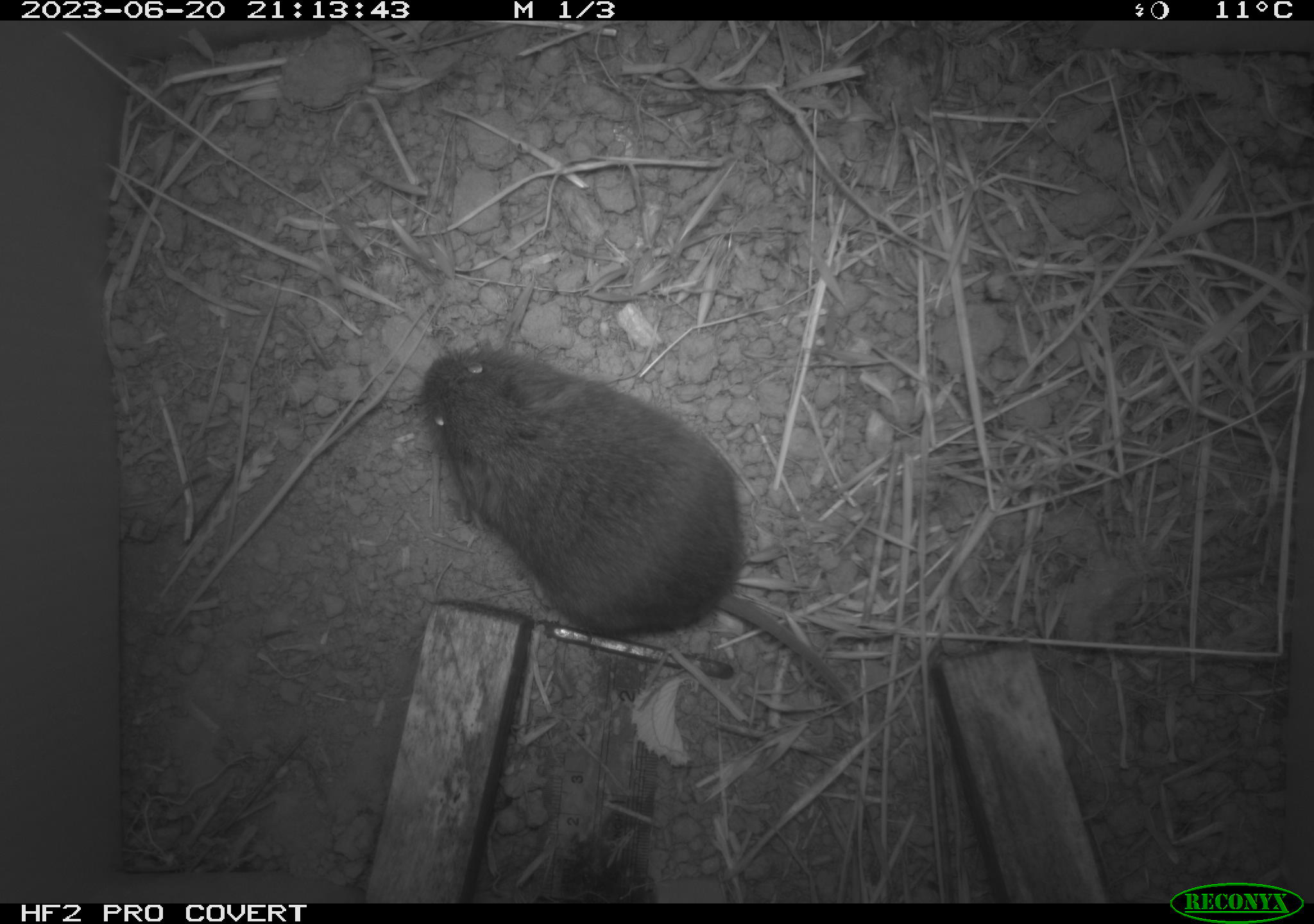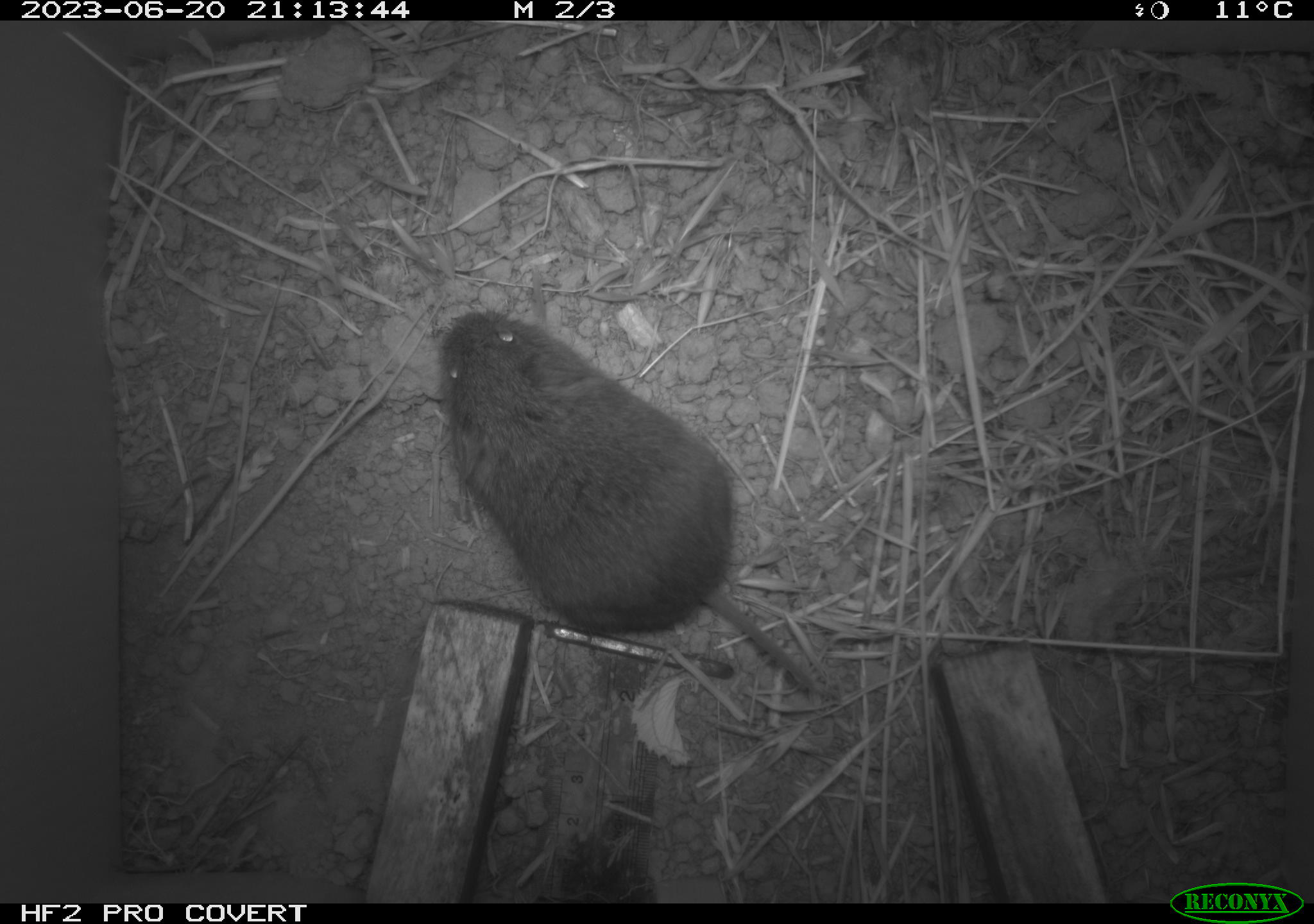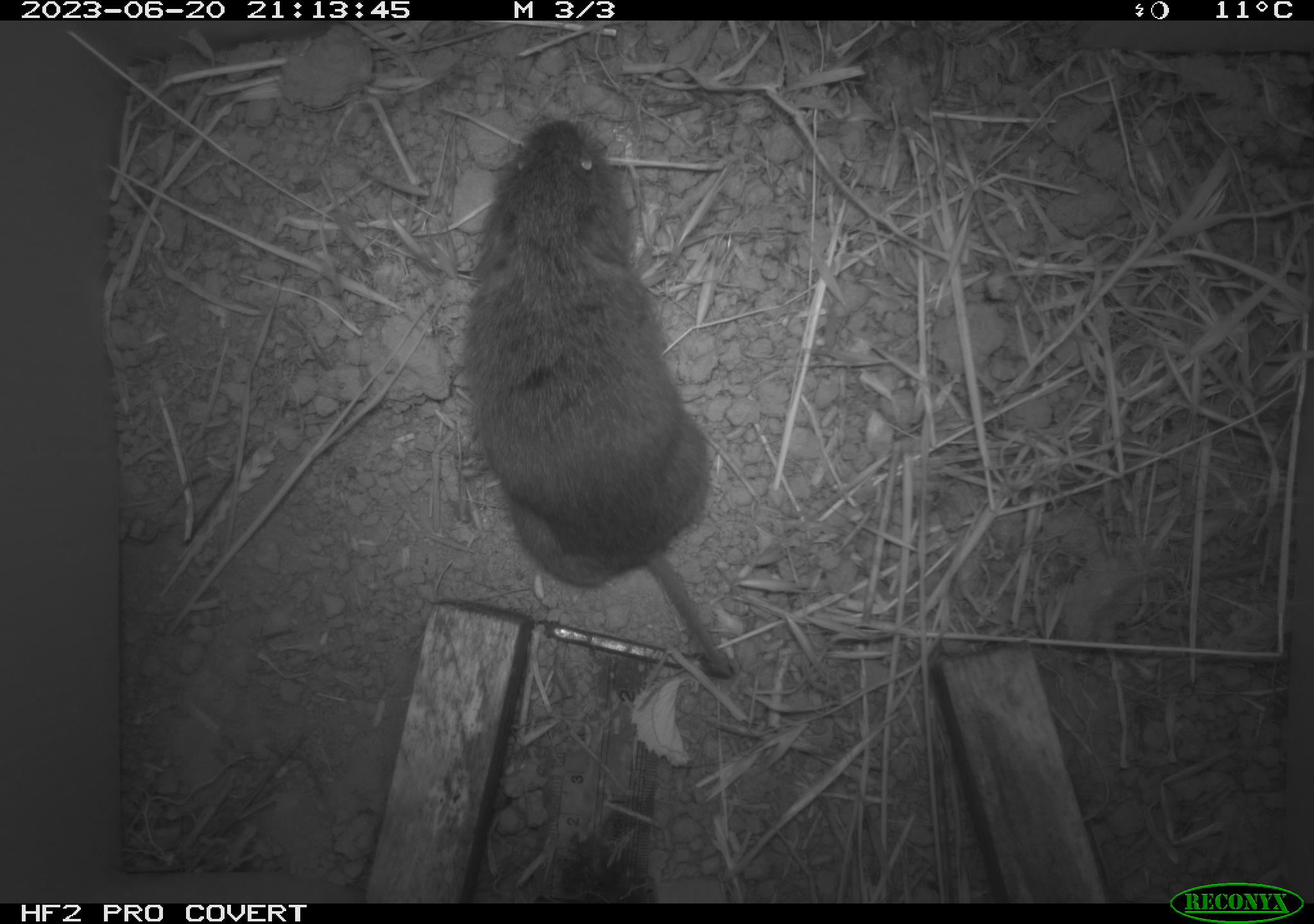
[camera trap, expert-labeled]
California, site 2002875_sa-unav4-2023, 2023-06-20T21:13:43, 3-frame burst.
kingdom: Animalia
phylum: Chordata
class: Mammalia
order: Rodentia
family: Cricetidae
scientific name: Arvicolinae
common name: voles, lemmings, and muskrats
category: arvicolinae subfamily